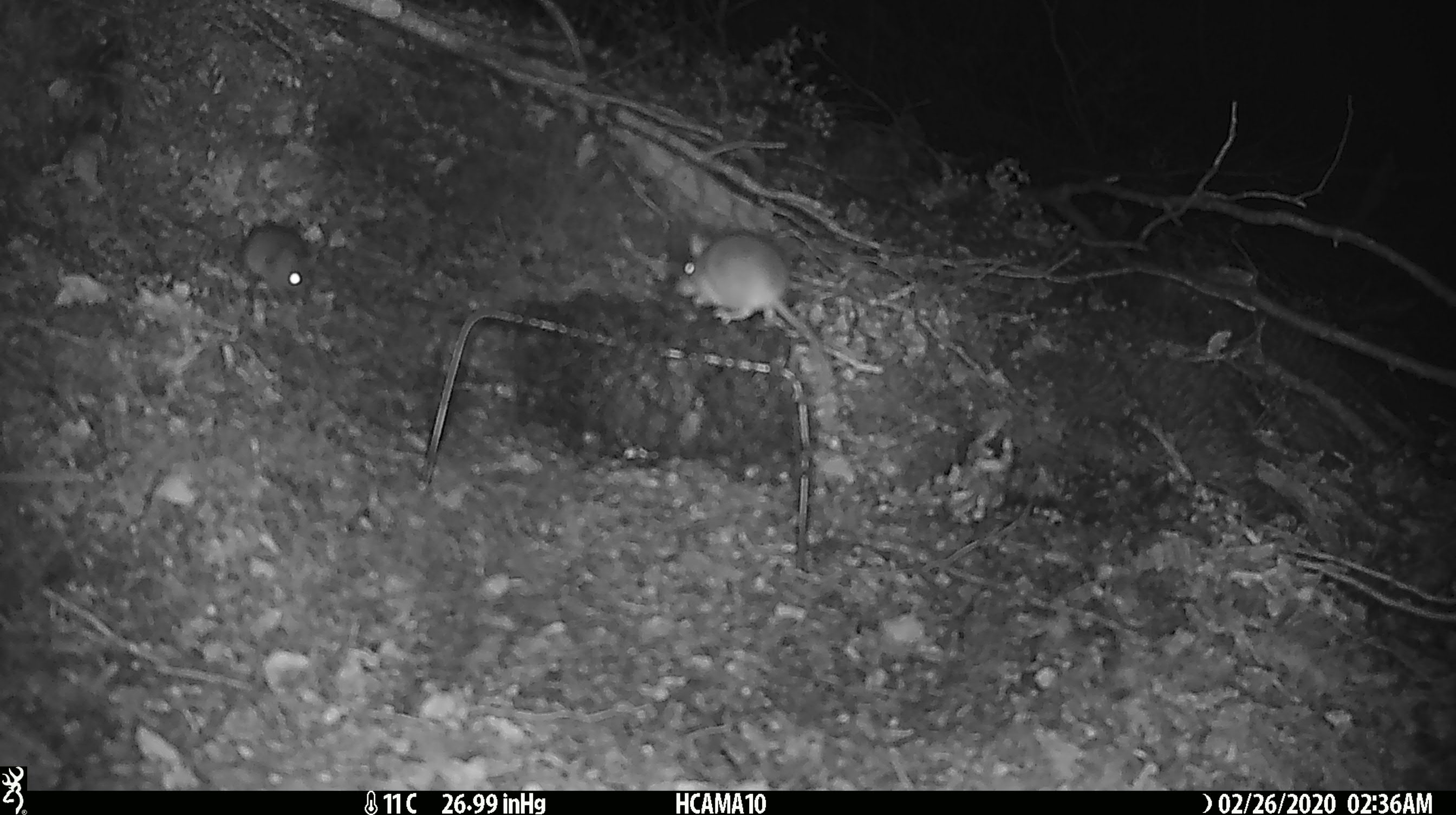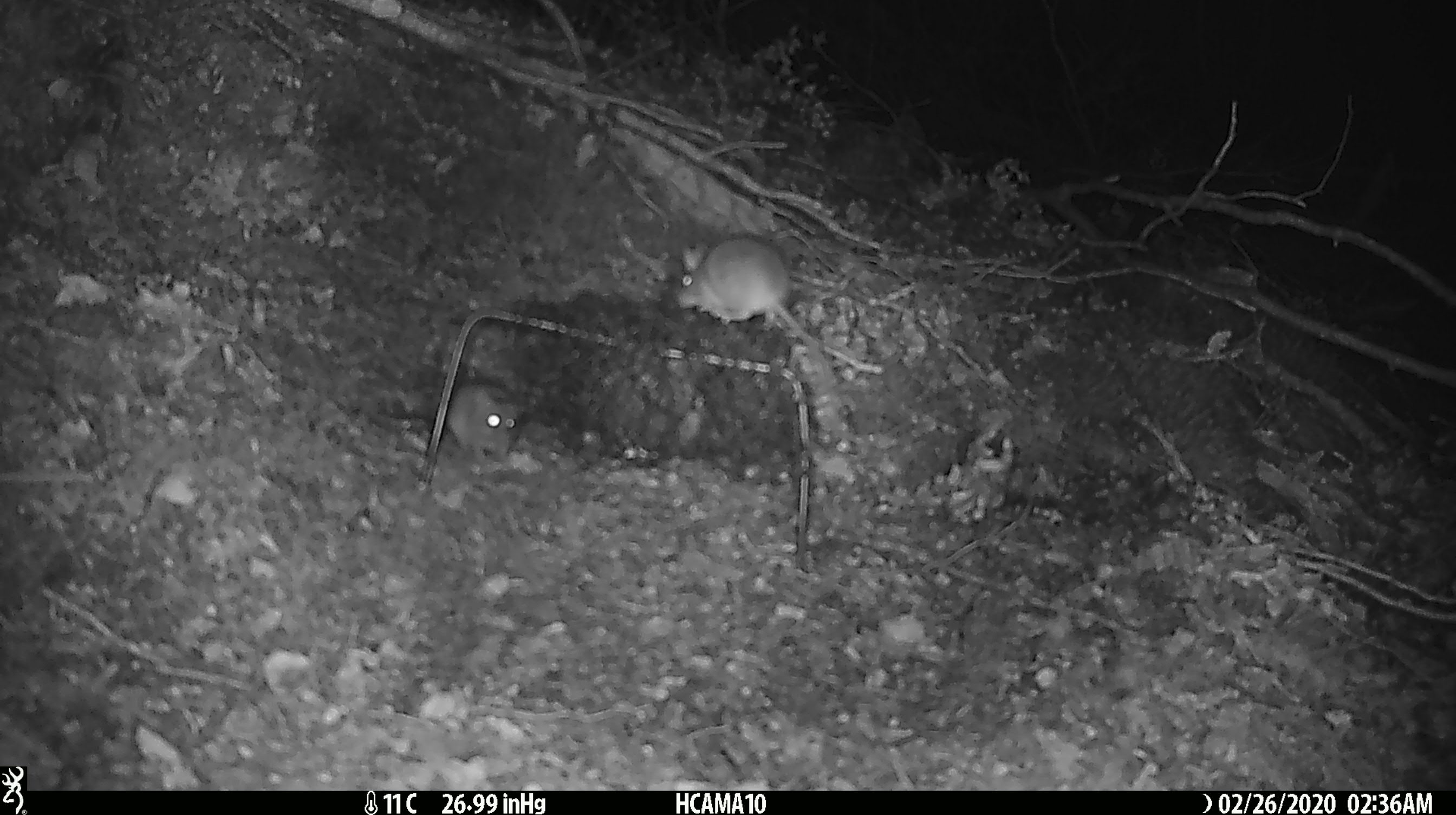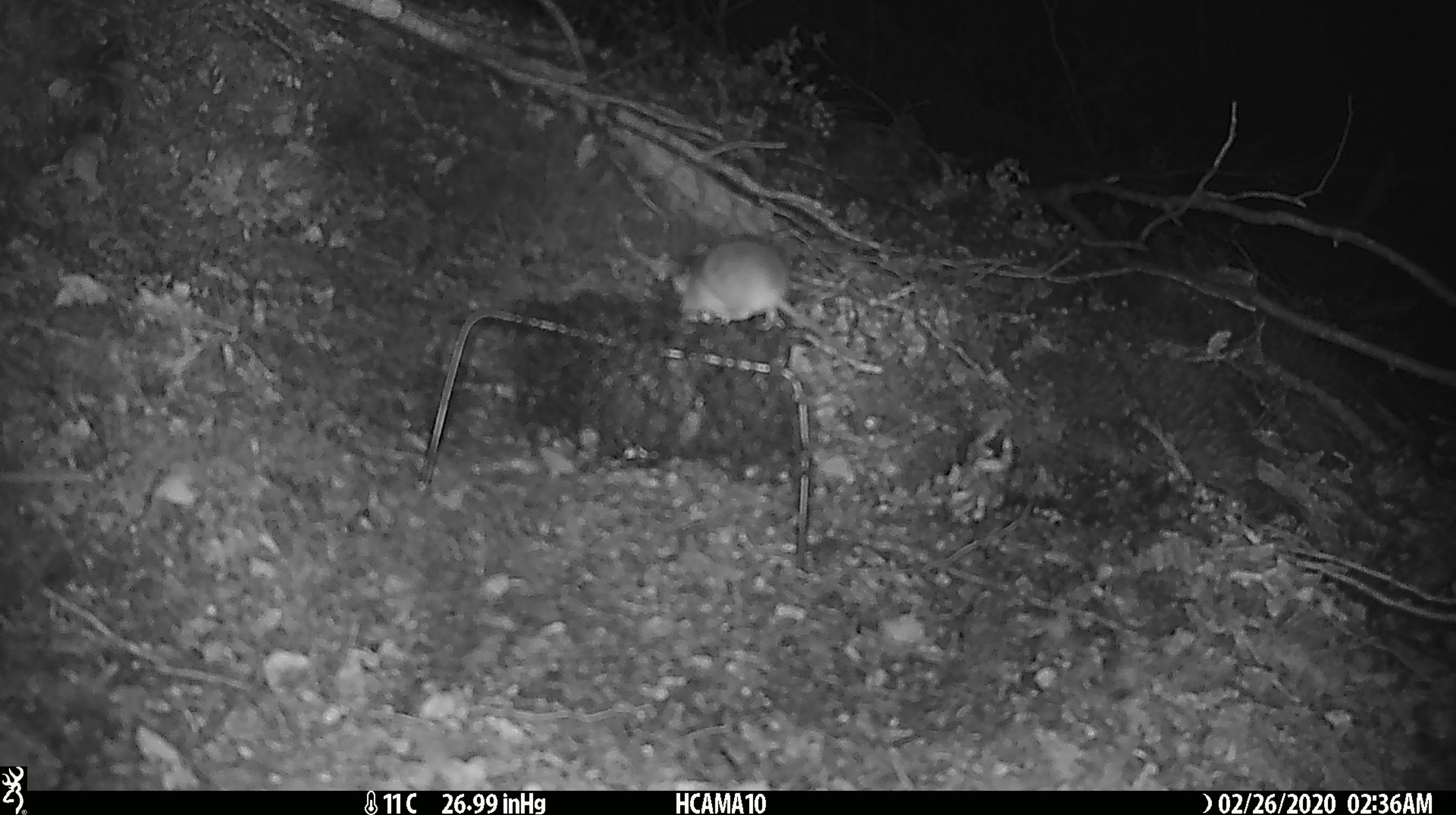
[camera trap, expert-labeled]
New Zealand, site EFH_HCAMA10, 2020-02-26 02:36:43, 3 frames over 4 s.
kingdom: Animalia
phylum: Chordata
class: Mammalia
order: Rodentia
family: Muridae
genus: Mus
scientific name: Mus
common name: mouse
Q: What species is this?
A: Mouse (Mus).